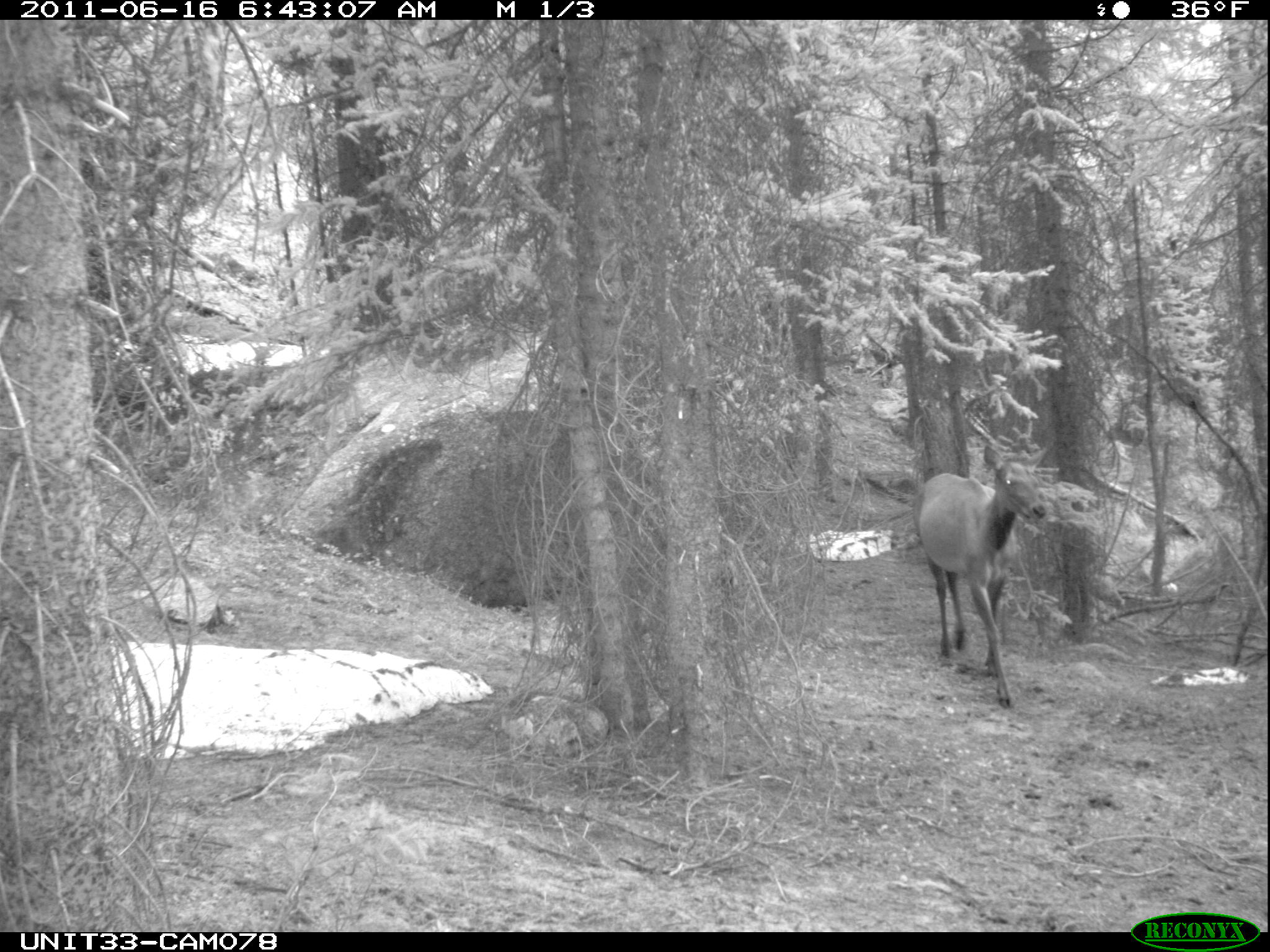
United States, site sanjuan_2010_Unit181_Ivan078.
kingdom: Animalia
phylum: Chordata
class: Mammalia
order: Artiodactyla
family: Cervidae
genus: Cervus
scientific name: Cervus elaphus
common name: red deer